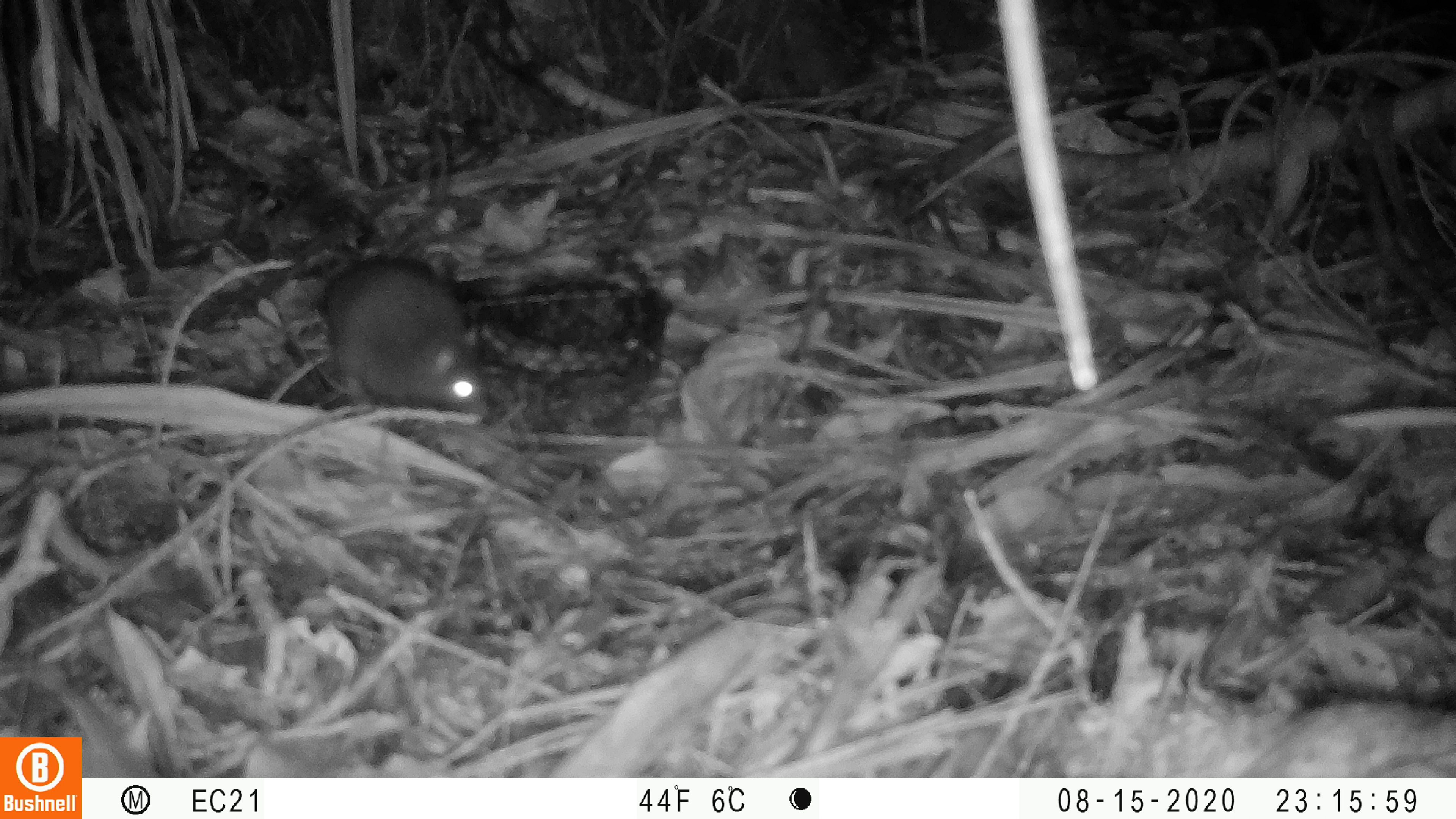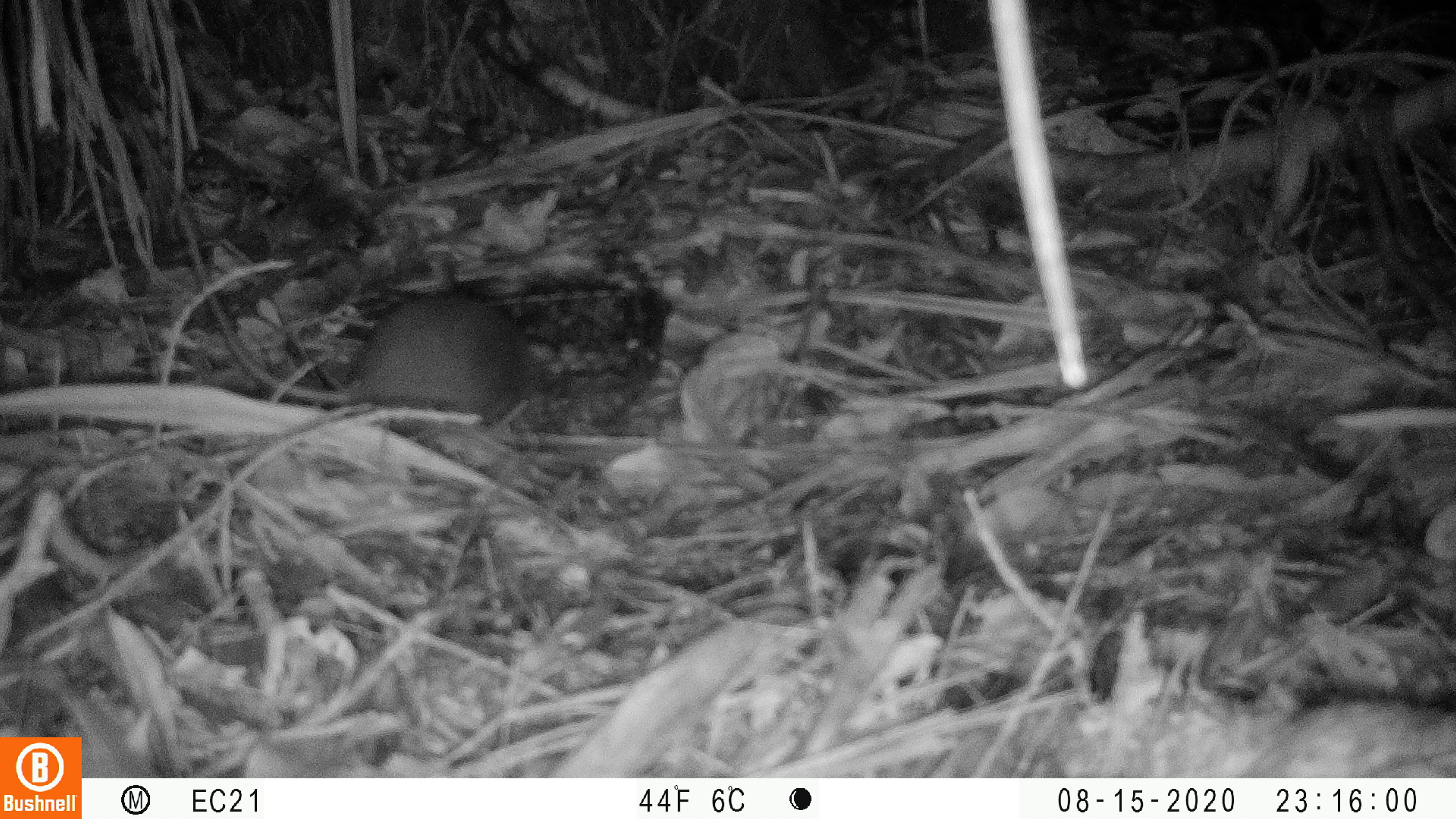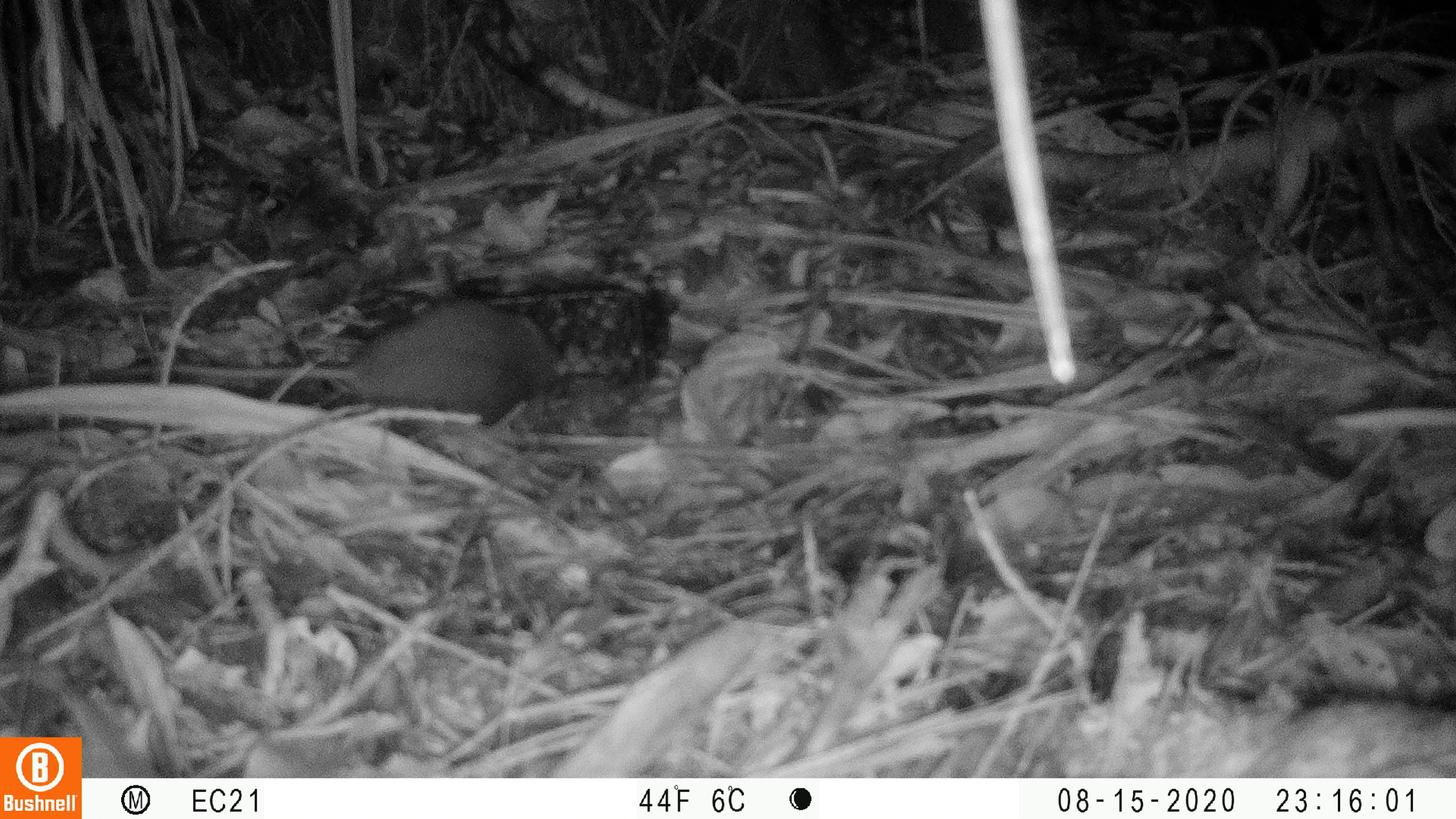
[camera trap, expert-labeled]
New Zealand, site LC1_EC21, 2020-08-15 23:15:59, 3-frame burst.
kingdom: Animalia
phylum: Chordata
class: Mammalia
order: Rodentia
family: Muridae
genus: Rattus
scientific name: Rattus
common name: rat